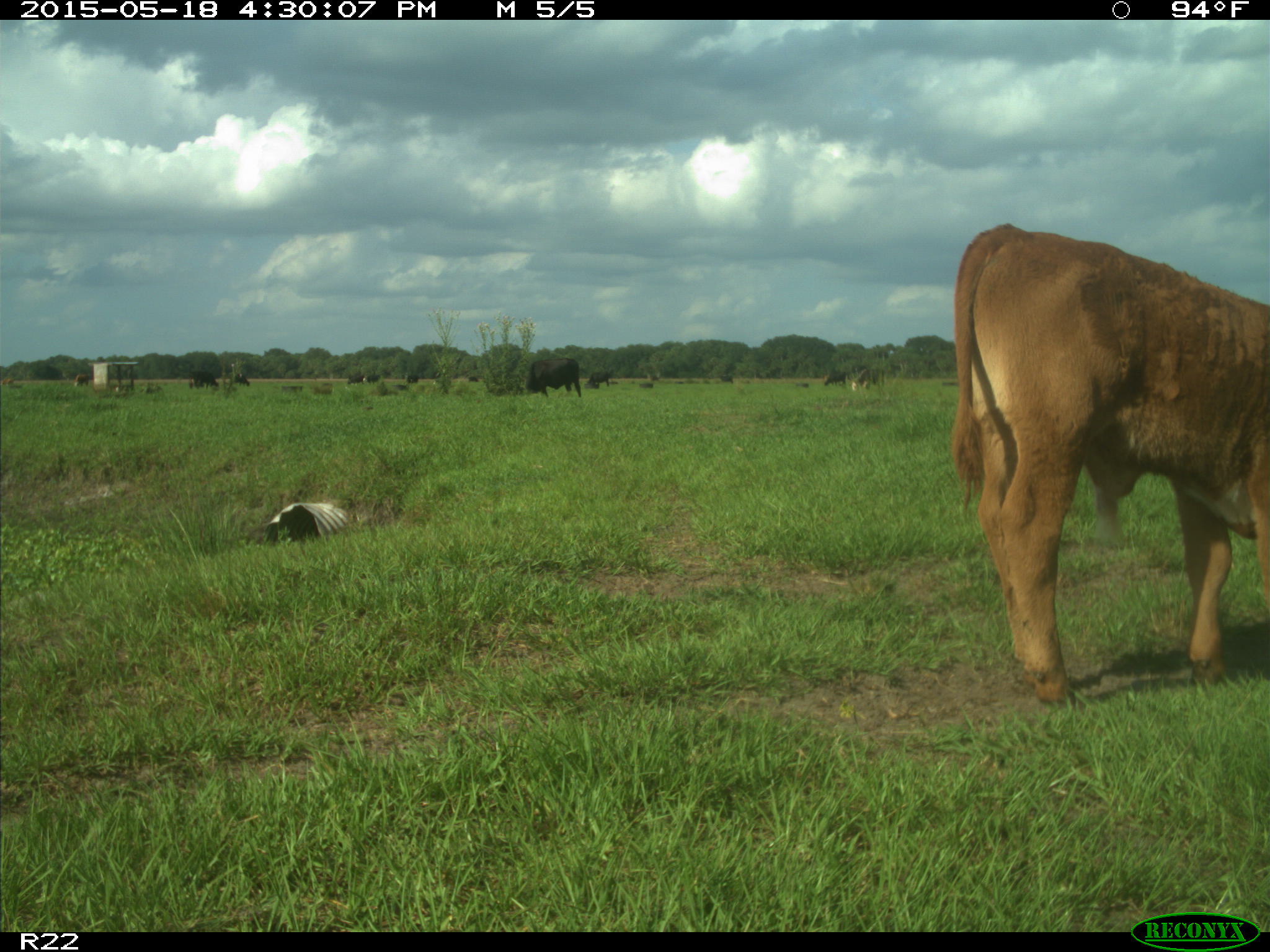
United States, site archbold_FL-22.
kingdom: Animalia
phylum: Chordata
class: Mammalia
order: Artiodactyla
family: Bovidae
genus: Bos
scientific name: Bos taurus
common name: domestic cow